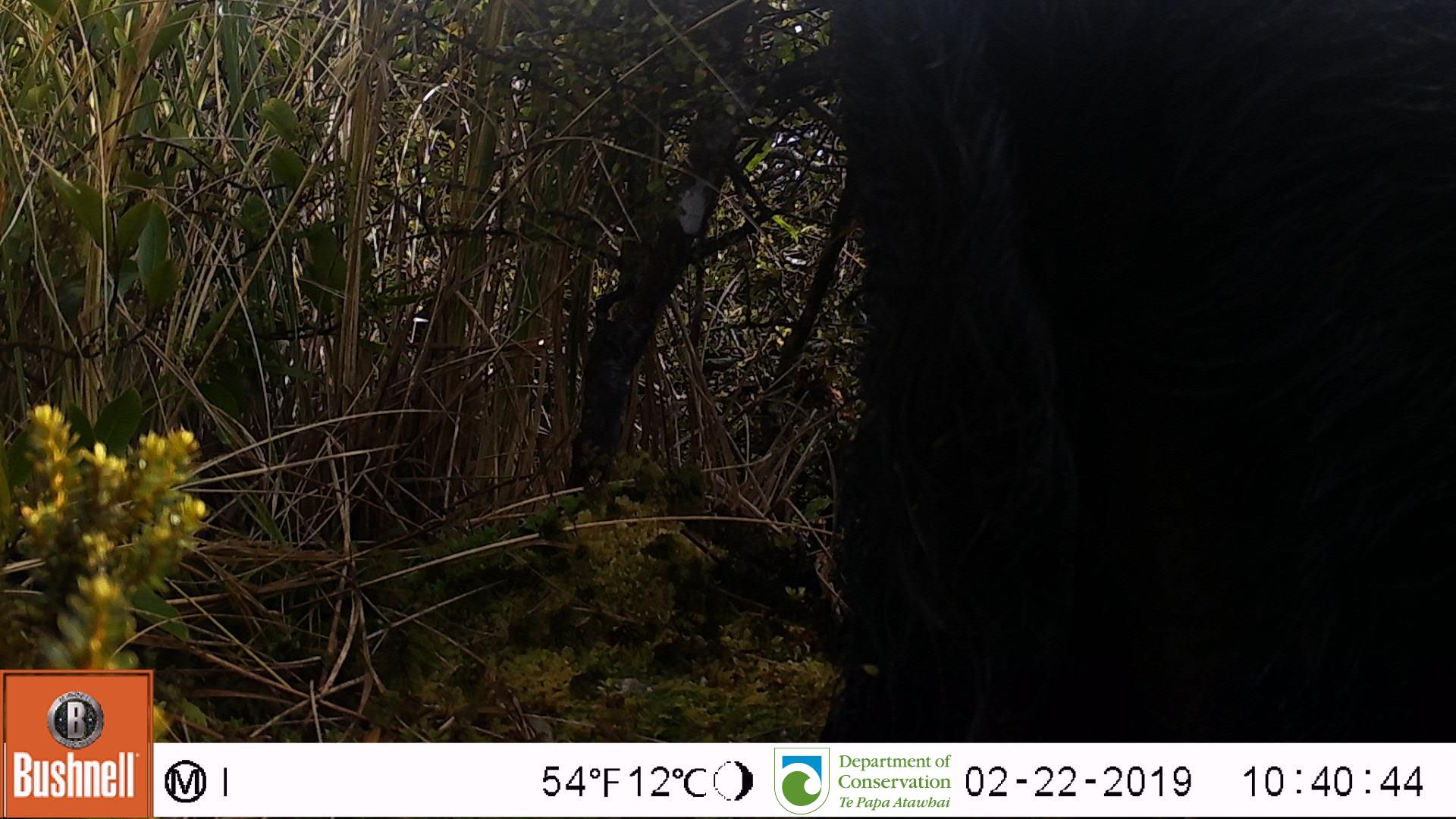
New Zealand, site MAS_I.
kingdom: Animalia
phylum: Chordata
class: Mammalia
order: Artiodactyla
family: Suidae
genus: Sus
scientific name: Sus scrofa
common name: pig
Pig (Sus scrofa).